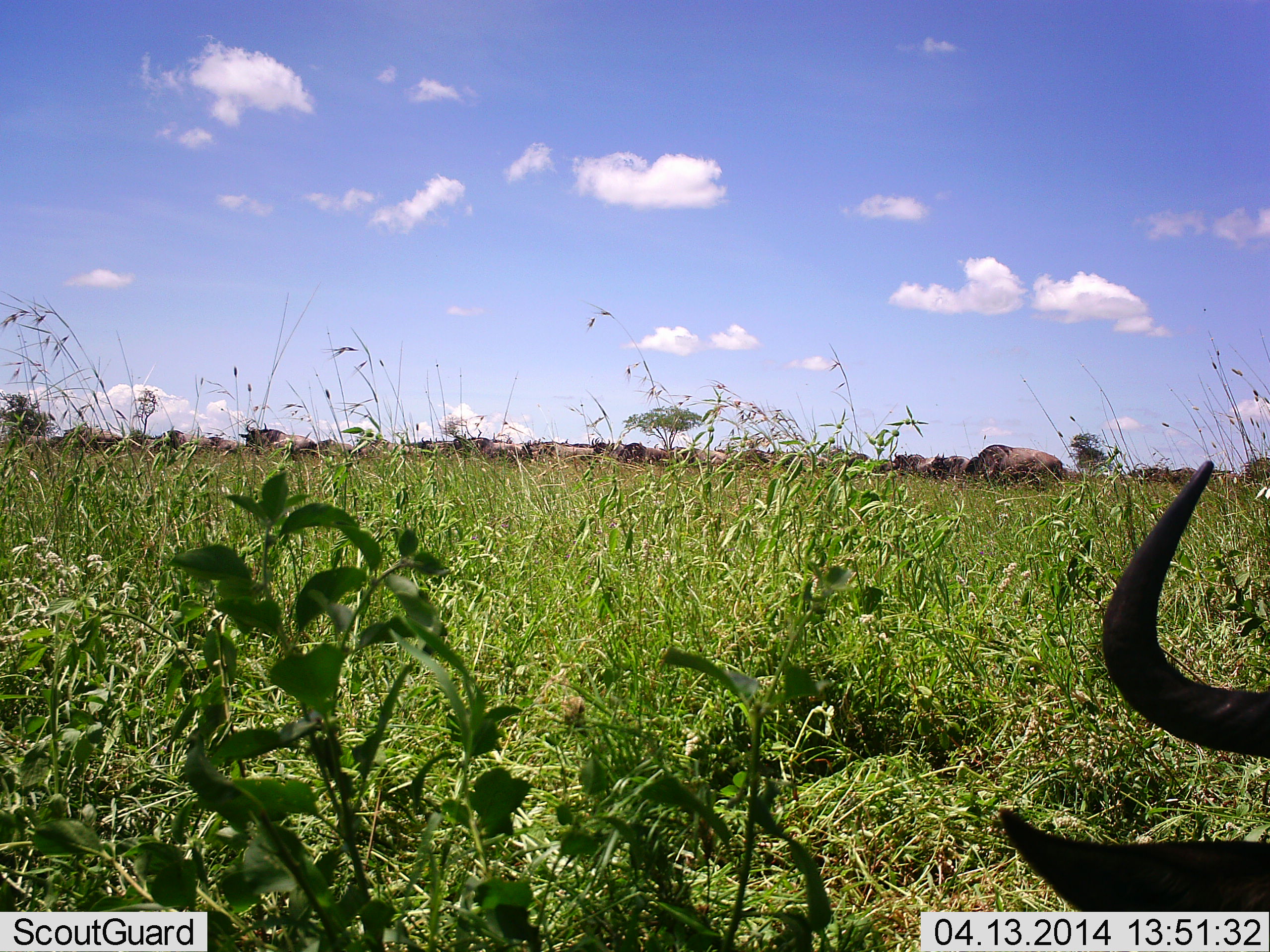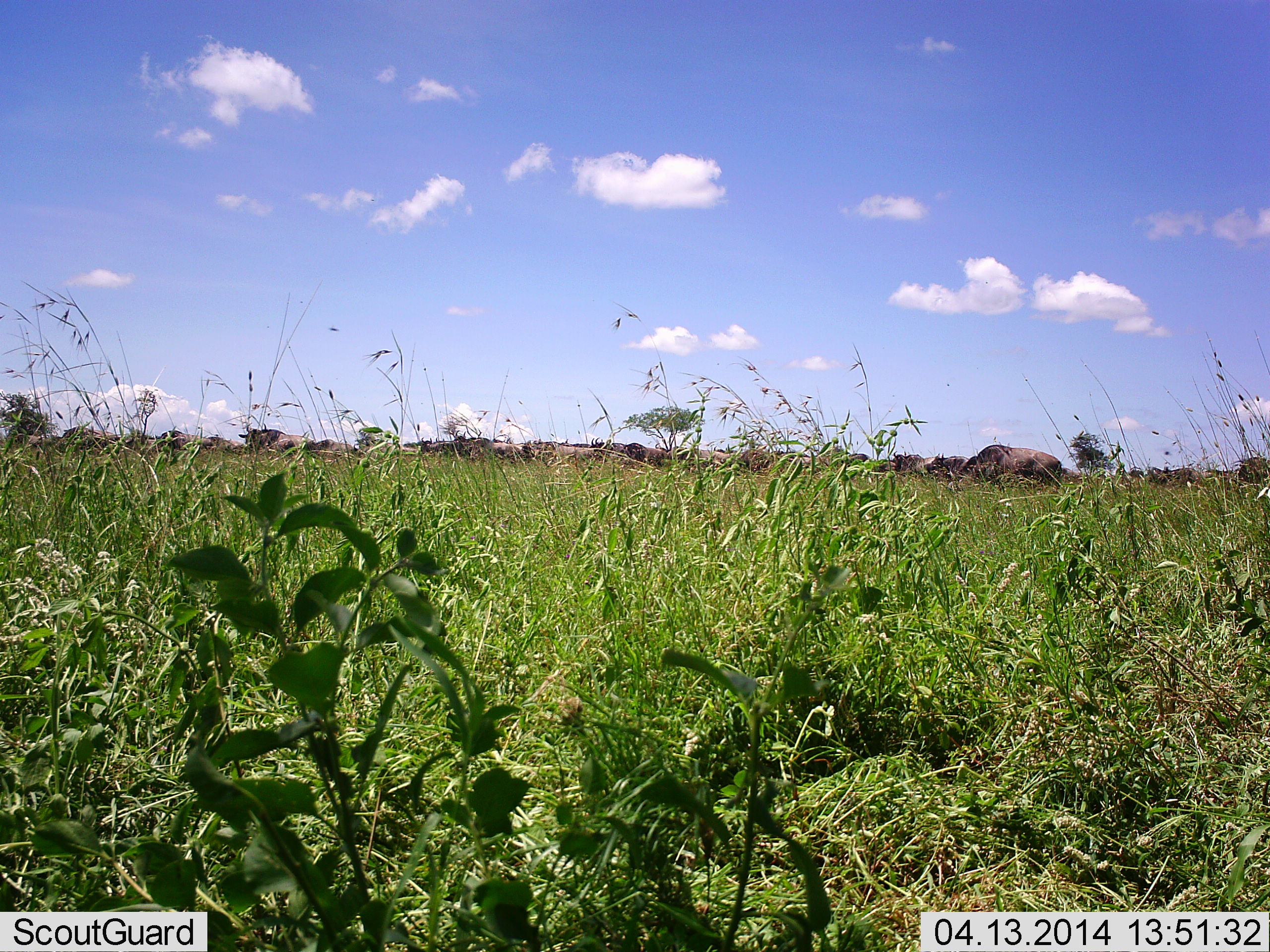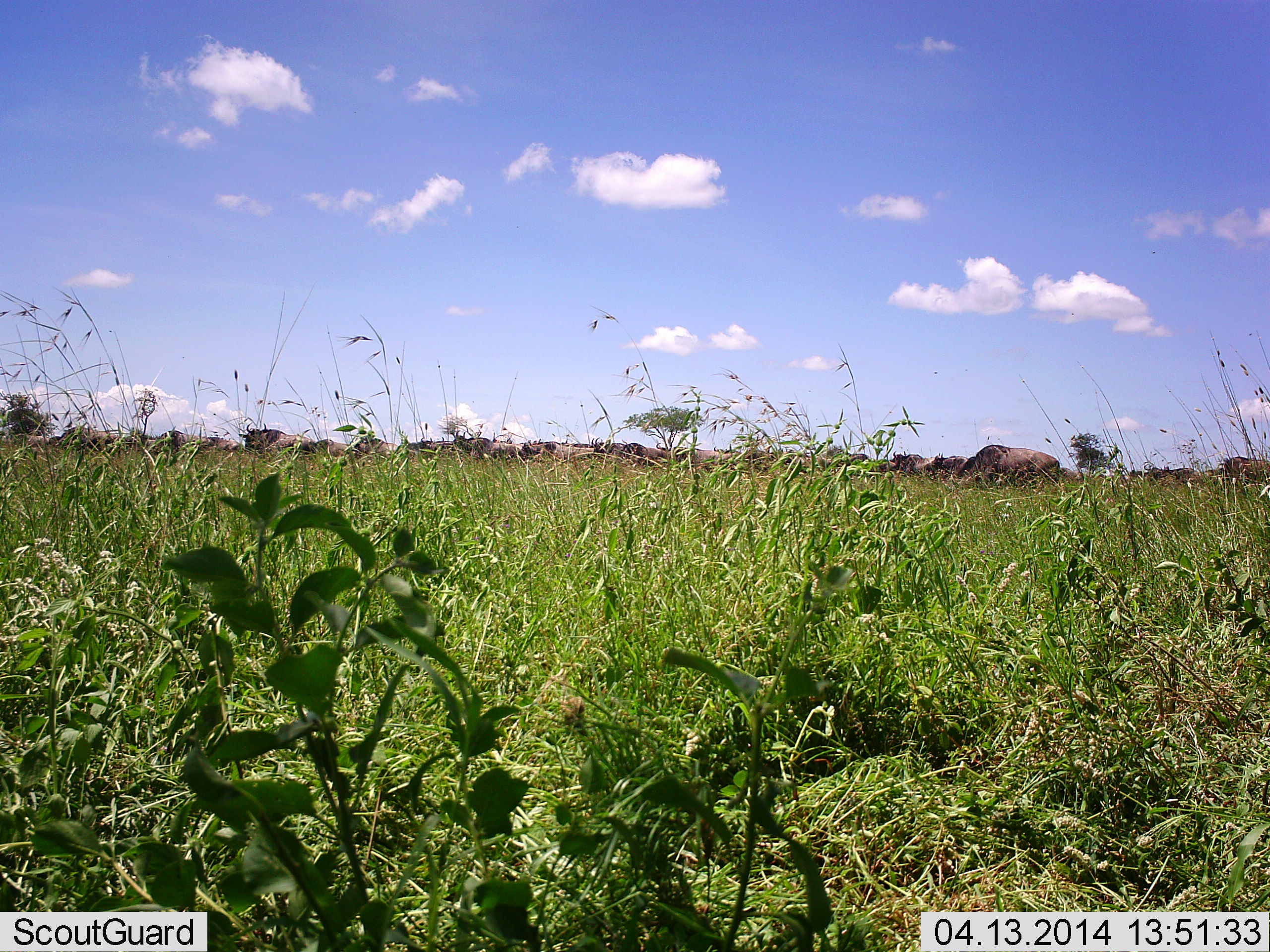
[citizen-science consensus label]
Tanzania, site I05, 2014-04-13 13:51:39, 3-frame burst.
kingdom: Animalia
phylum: Chordata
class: Mammalia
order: Artiodactyla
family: Bovidae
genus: Connochaetes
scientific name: Connochaetes taurinus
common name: blue wildebeest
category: wildebeest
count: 11-50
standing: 40%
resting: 10%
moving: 60%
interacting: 0%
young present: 0%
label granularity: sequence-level